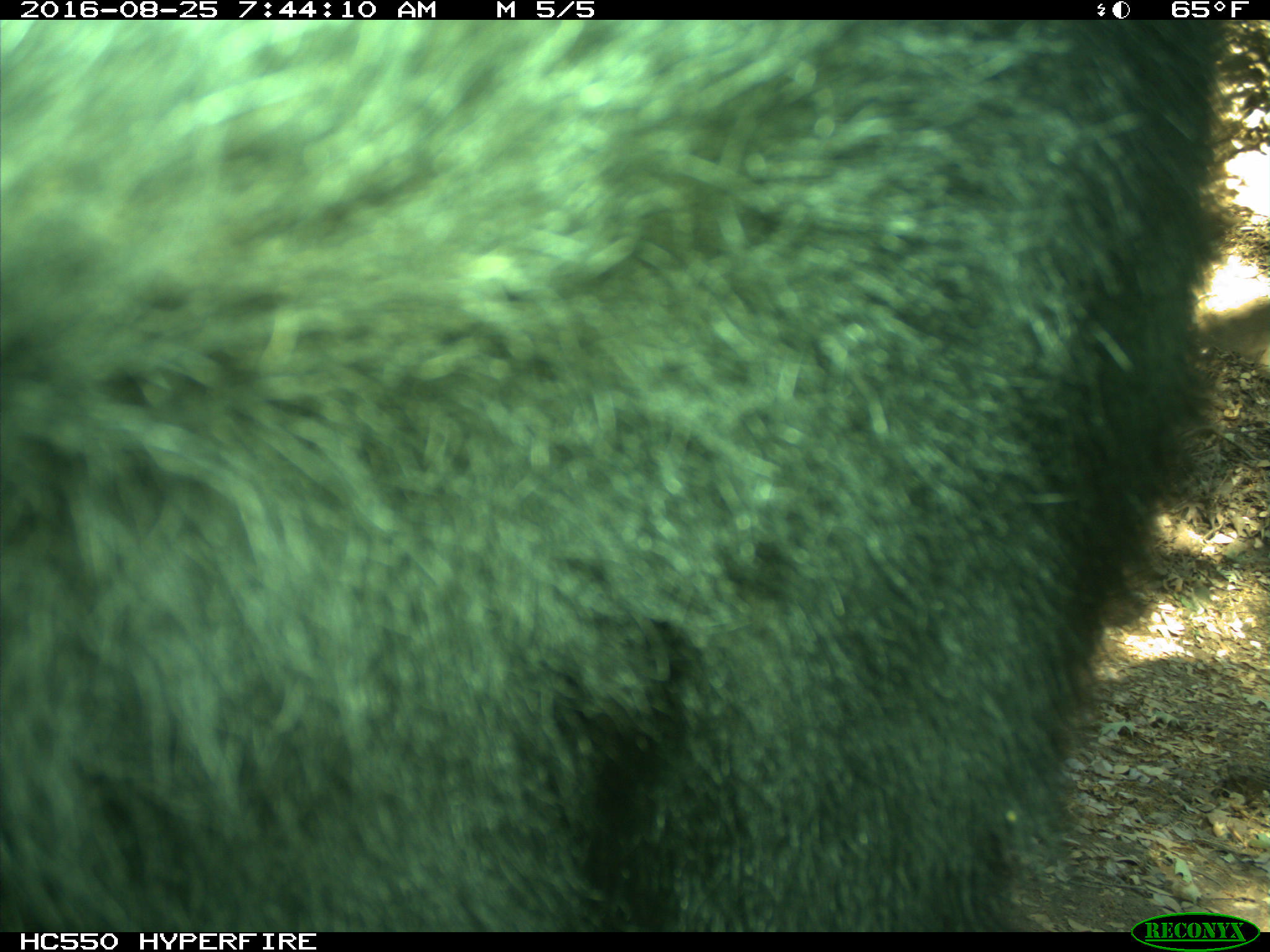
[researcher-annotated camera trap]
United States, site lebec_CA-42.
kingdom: Animalia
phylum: Chordata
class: Mammalia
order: Carnivora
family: Ursidae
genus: Ursus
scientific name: Ursus americanus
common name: american black bear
Ursus americanus (american black bear).